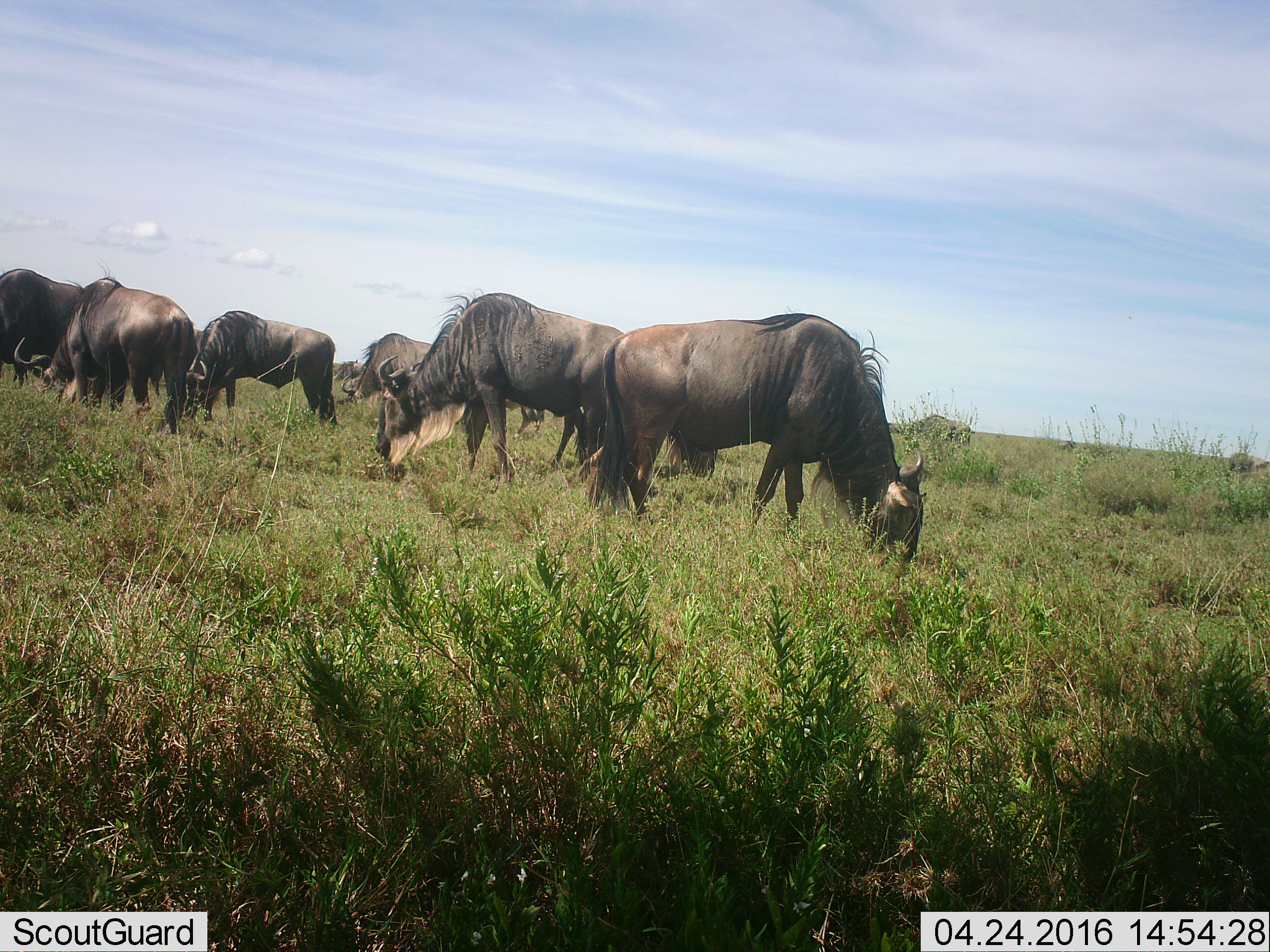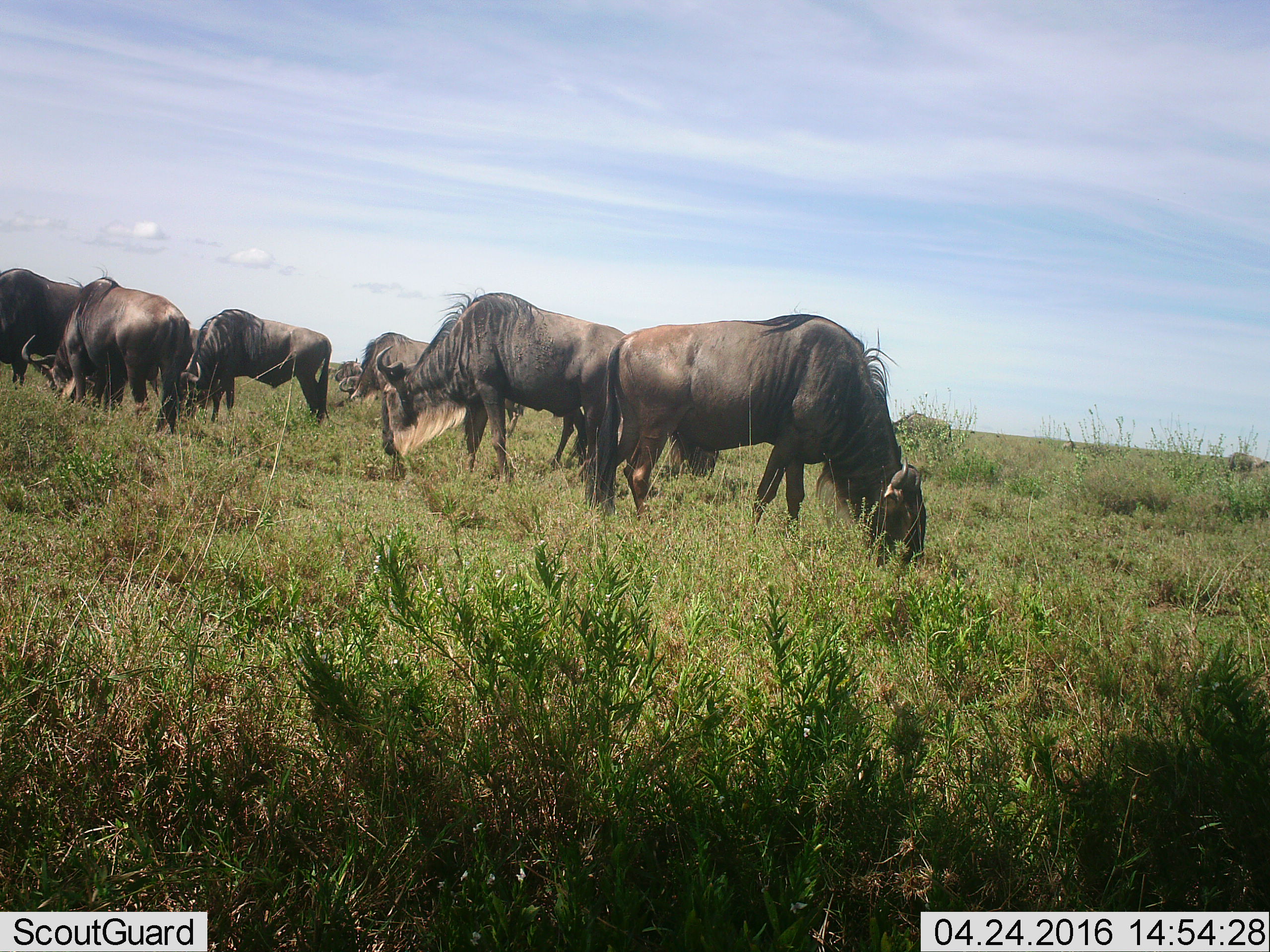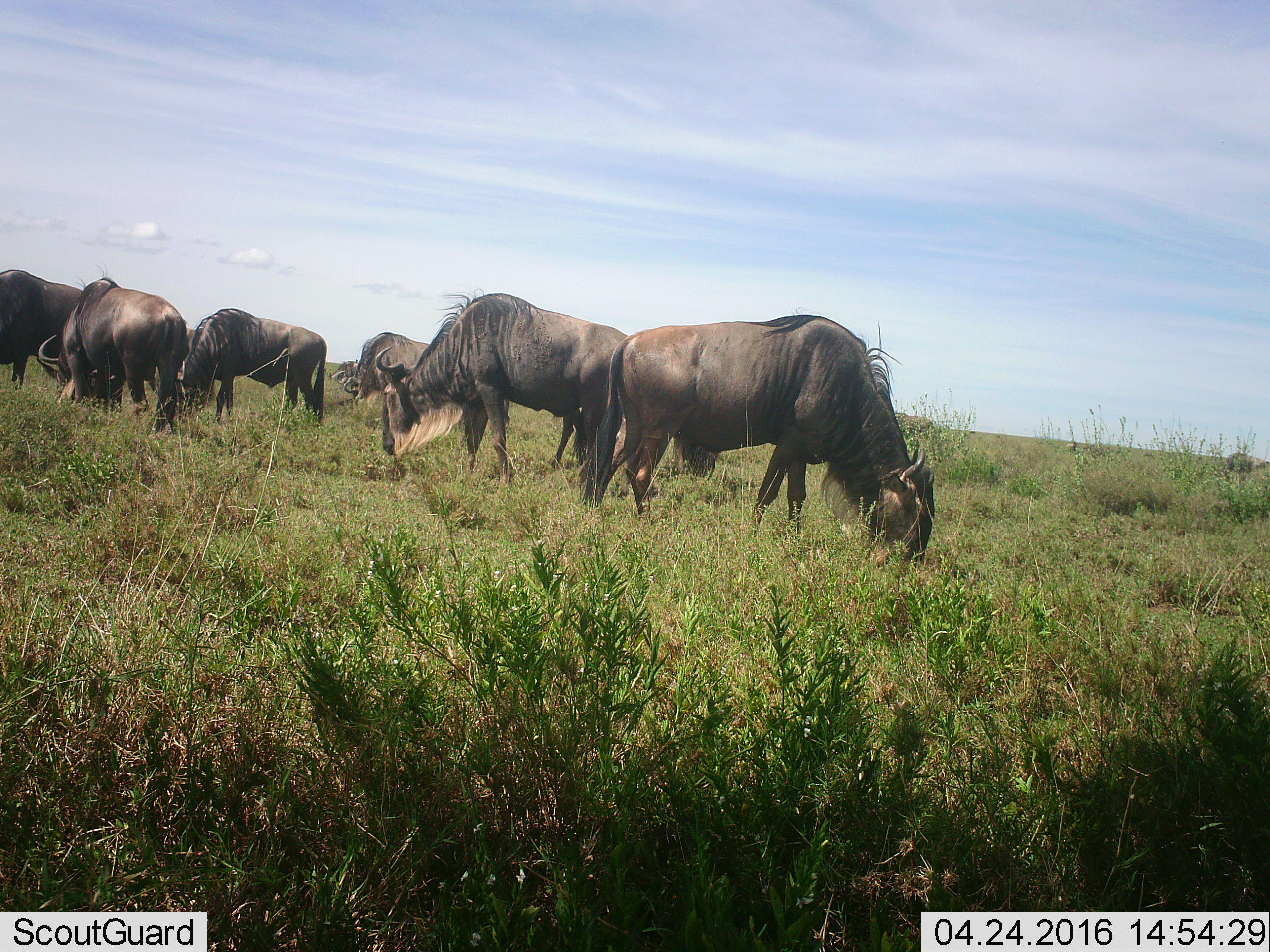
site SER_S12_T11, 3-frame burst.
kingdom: Animalia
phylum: Chordata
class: Mammalia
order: Artiodactyla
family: Bovidae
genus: Connochaetes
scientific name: Connochaetes taurinus taurinus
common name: blue wildebeest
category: wildebeestblue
Wildebeestblue (blue wildebeest) (Connochaetes taurinus taurinus), count 8. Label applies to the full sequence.